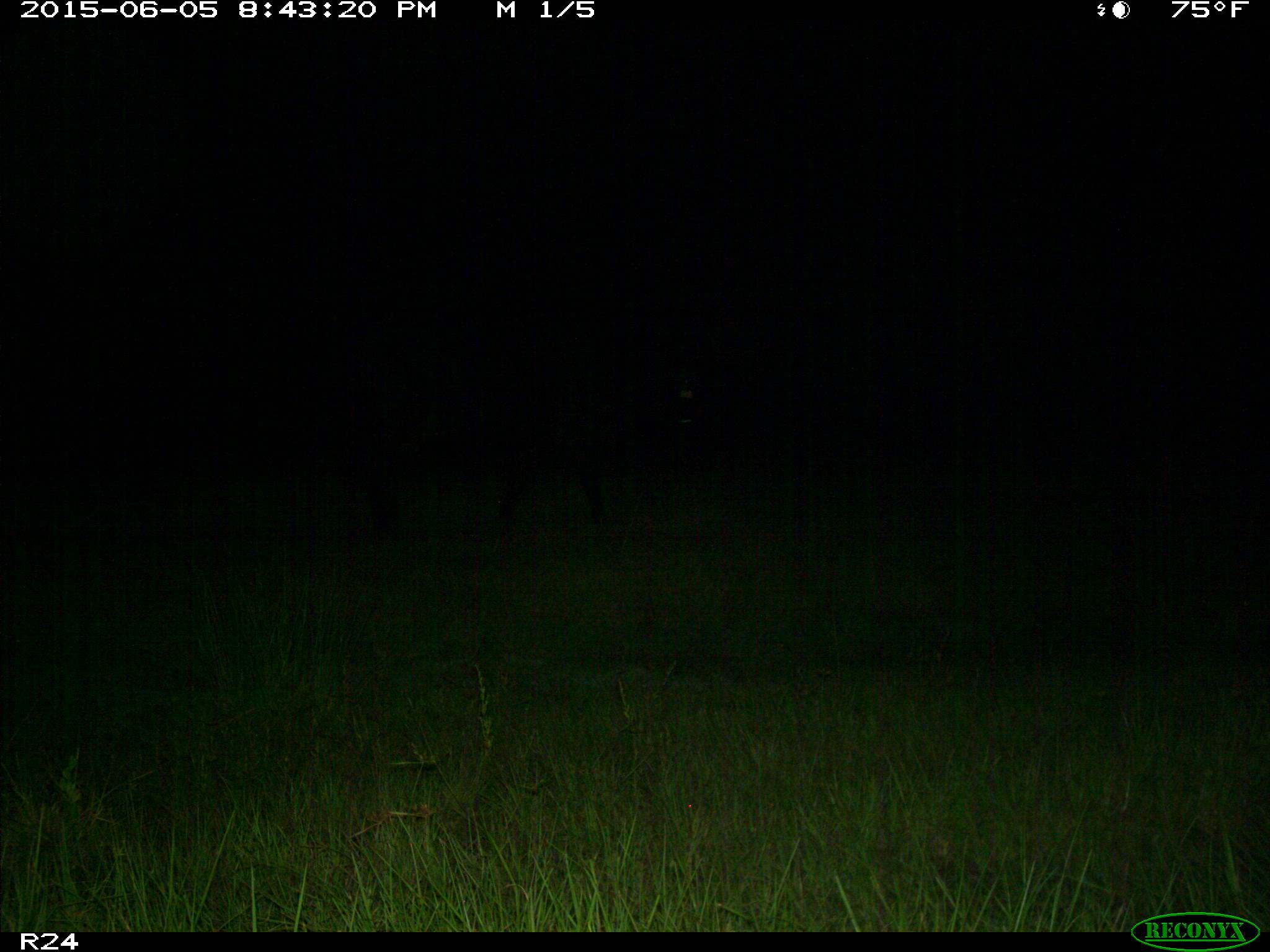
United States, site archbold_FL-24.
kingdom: Animalia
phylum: Chordata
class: Mammalia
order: Artiodactyla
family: Bovidae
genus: Bos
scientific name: Bos taurus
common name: domestic cow